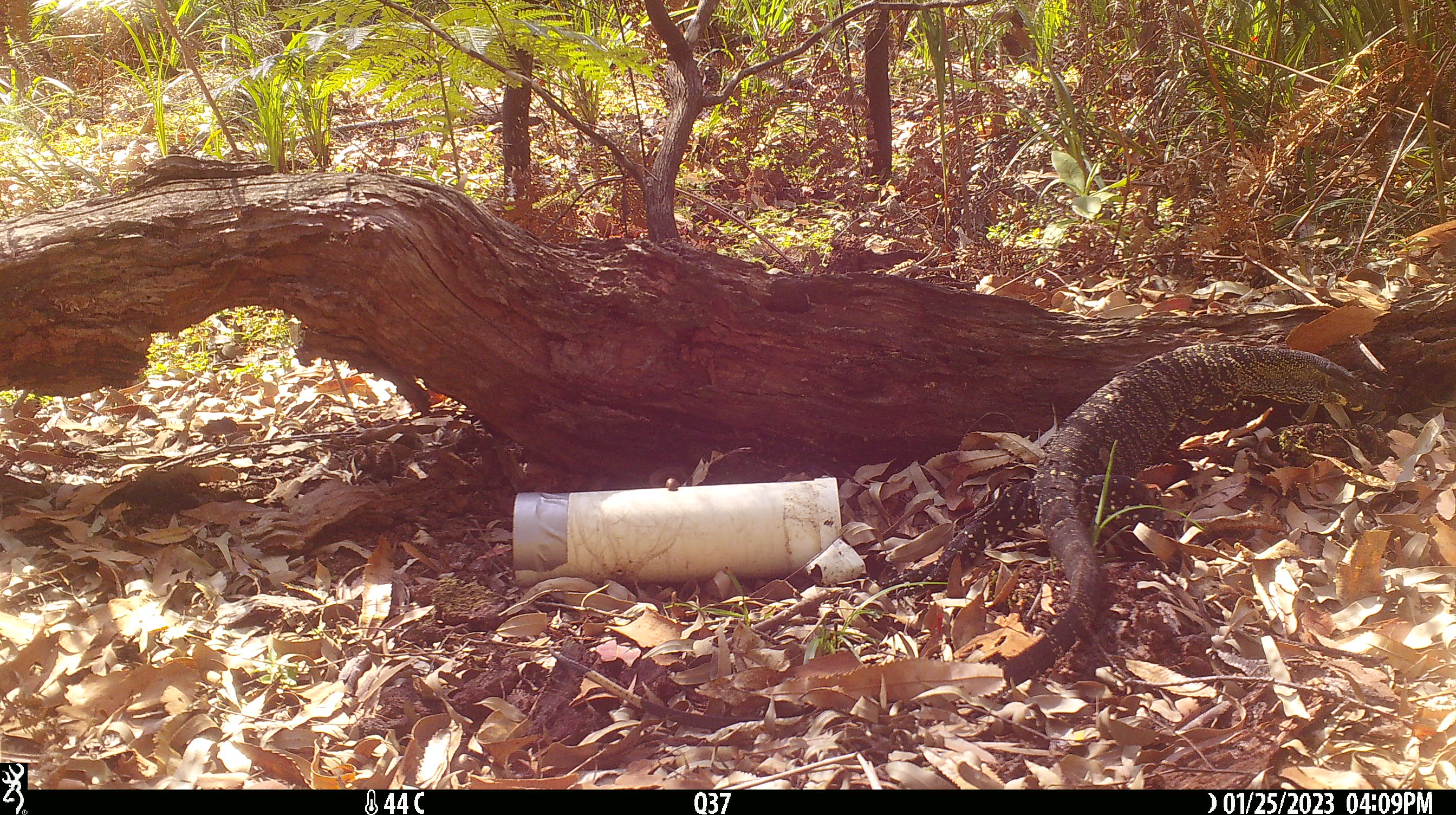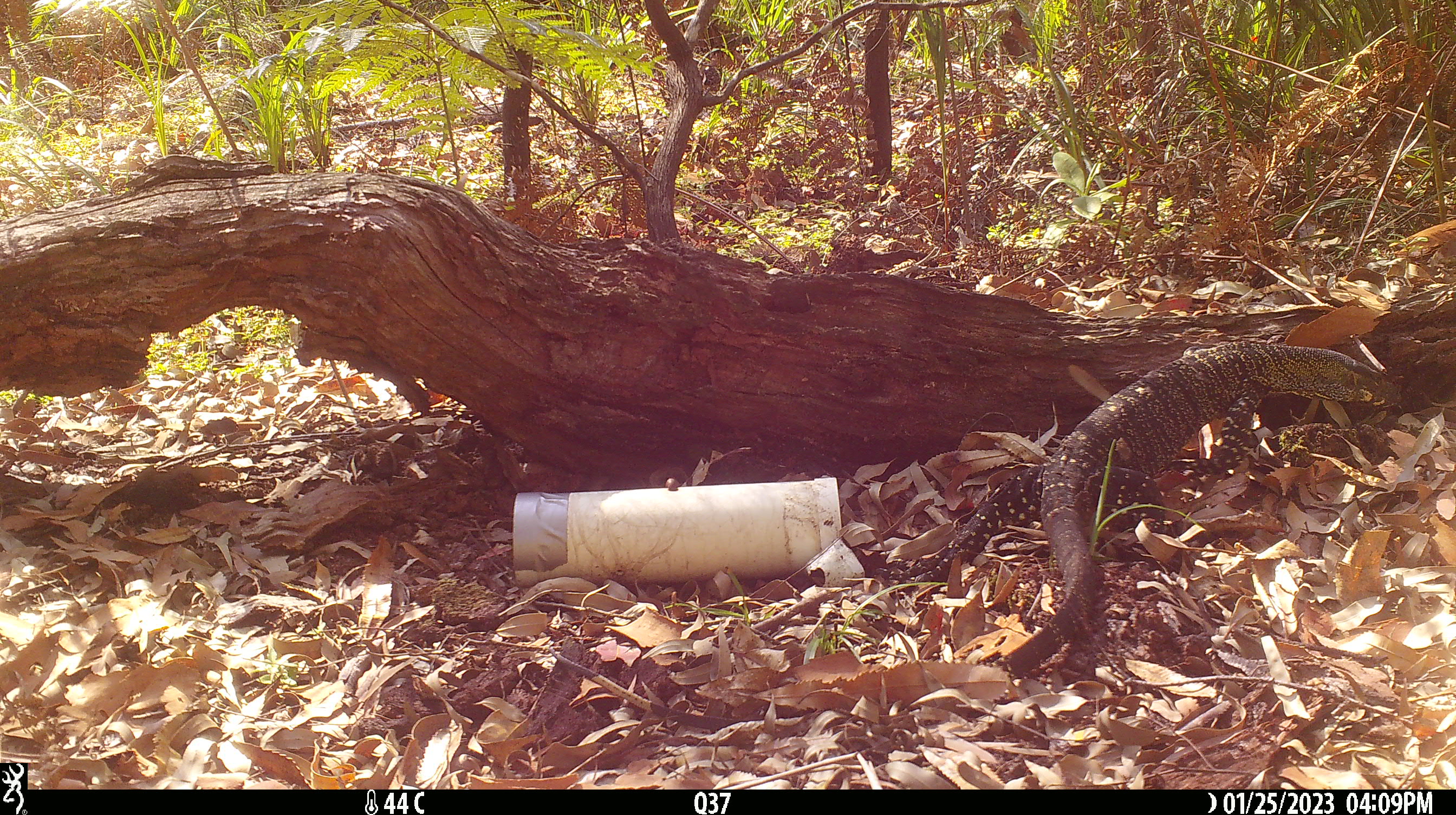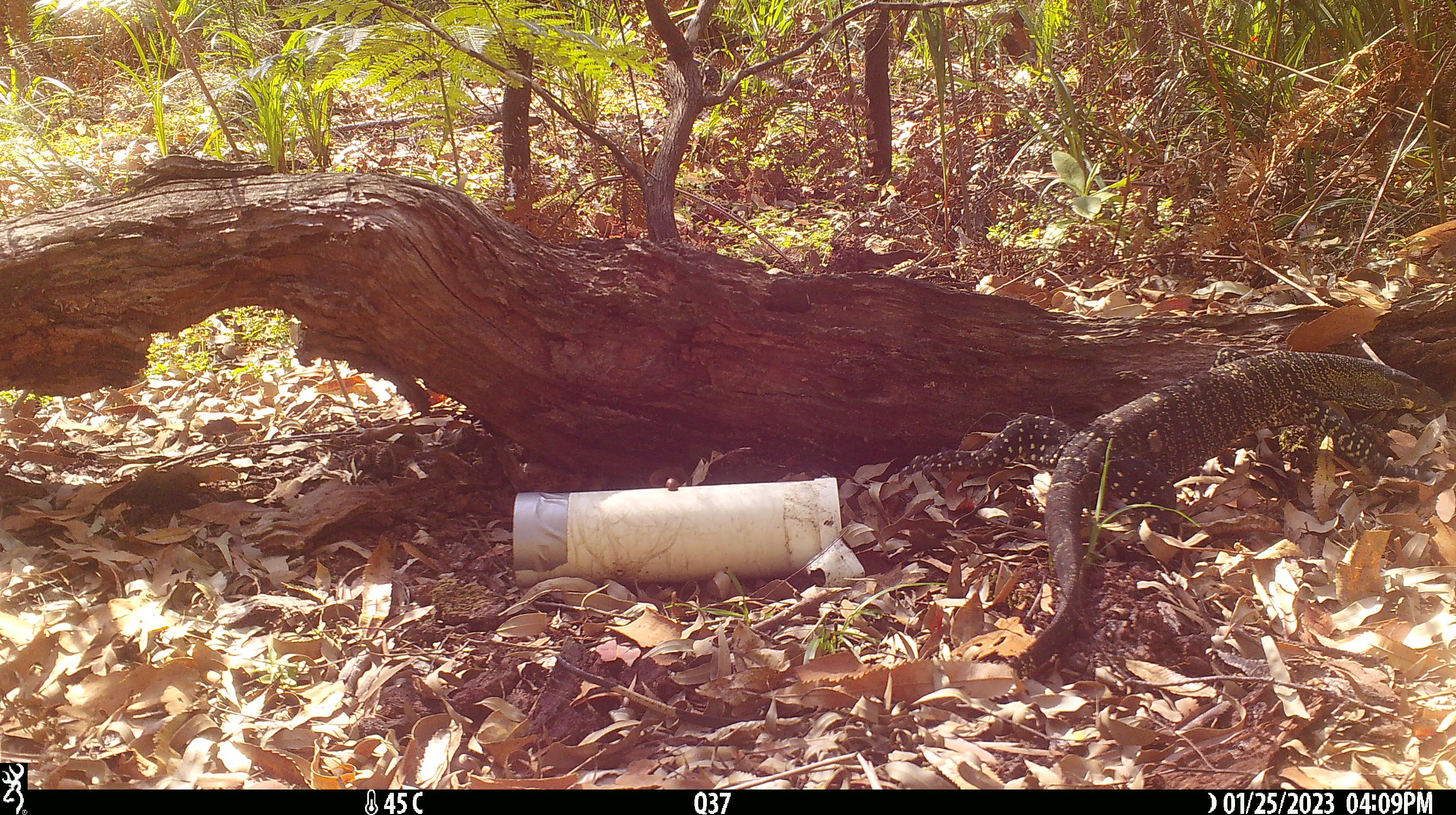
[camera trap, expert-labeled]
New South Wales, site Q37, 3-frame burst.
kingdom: Animalia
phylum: Chordata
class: Reptilia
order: Squamata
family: Varanidae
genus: Varanus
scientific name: Varanus varius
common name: lace monitor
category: goanna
Goanna (lace monitor) (Varanus varius).